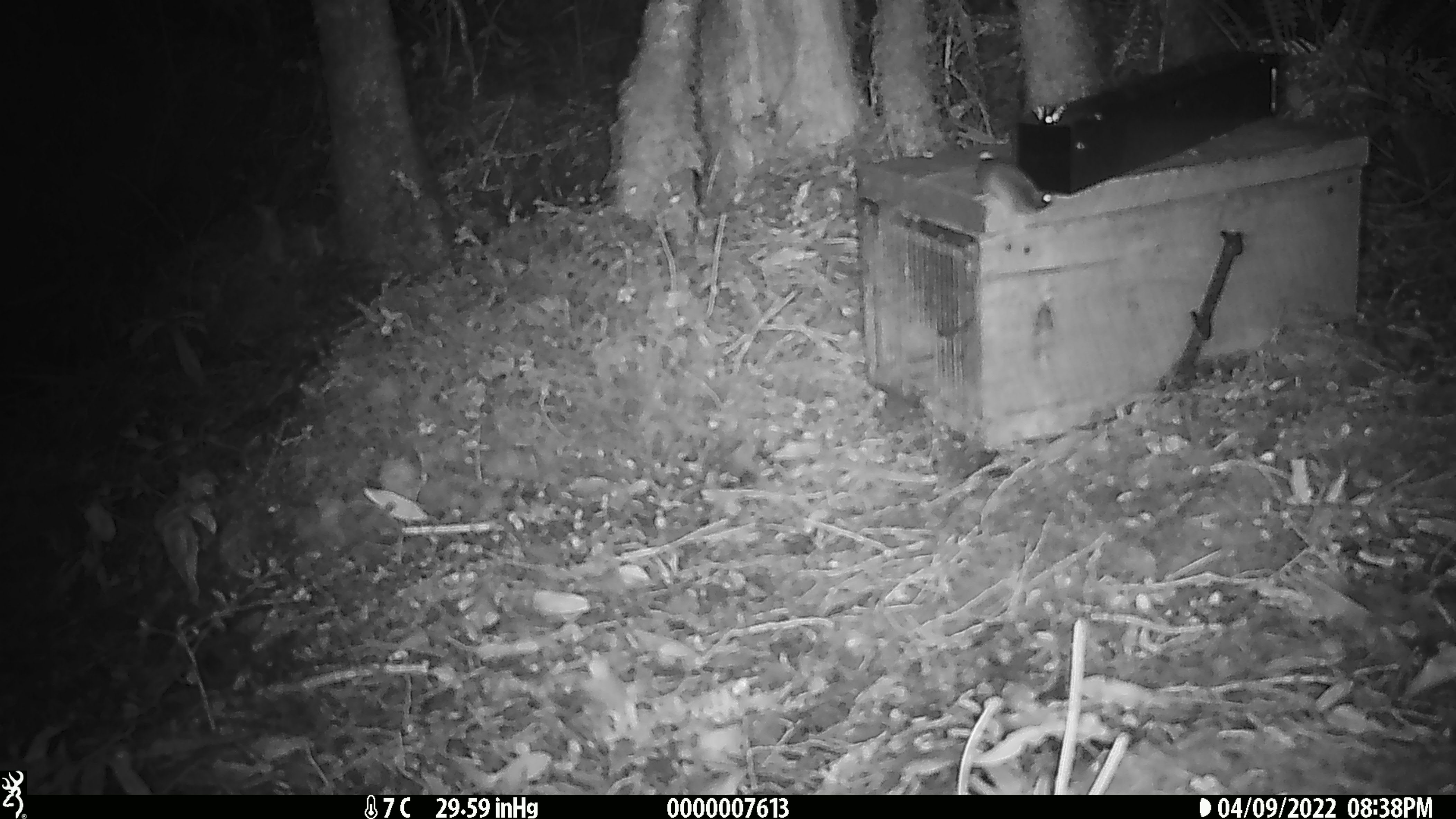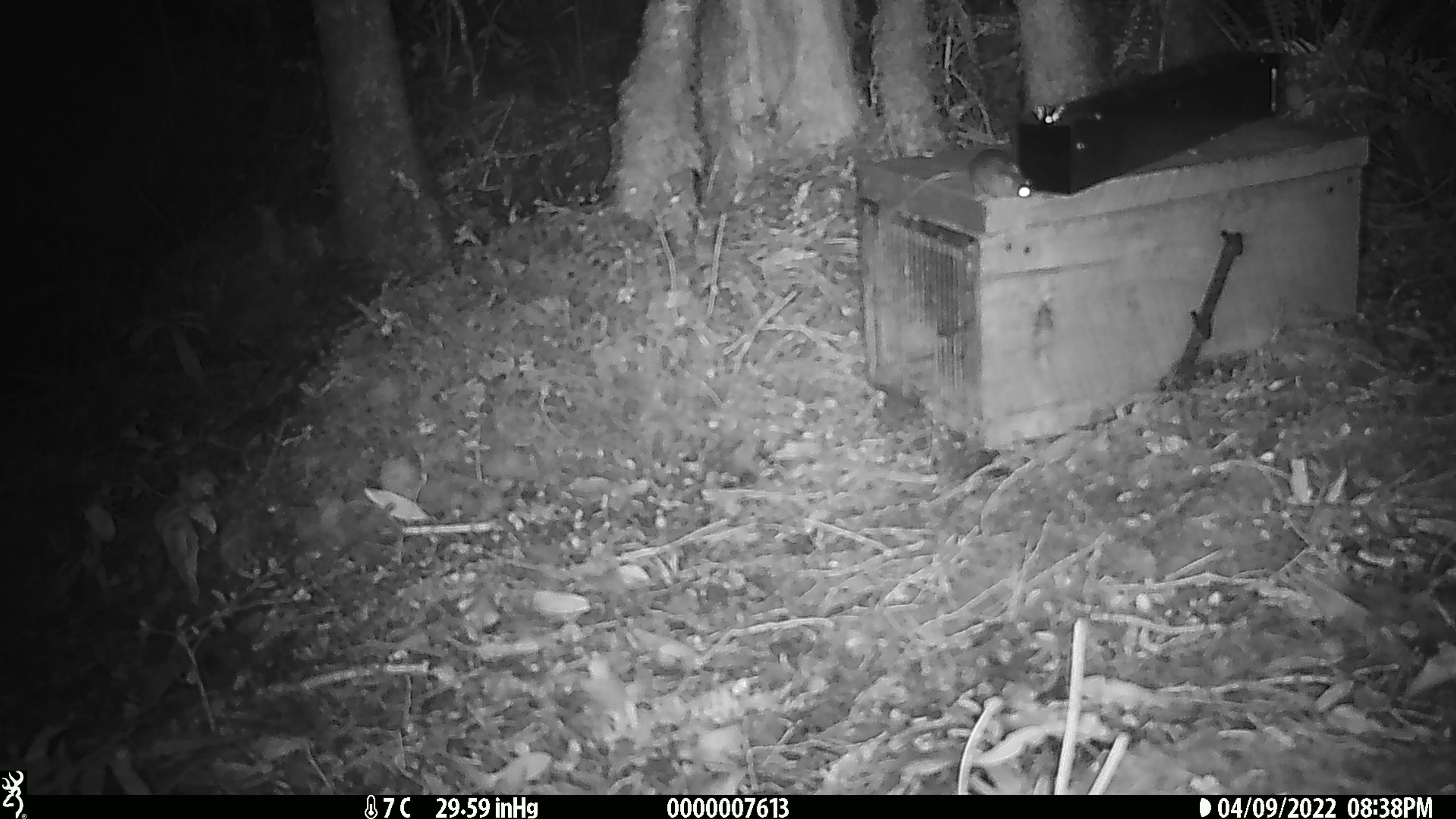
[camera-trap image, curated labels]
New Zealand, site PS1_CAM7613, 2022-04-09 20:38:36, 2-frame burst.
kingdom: Animalia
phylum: Chordata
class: Mammalia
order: Rodentia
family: Muridae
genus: Mus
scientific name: Mus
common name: mouse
Mouse (Mus).